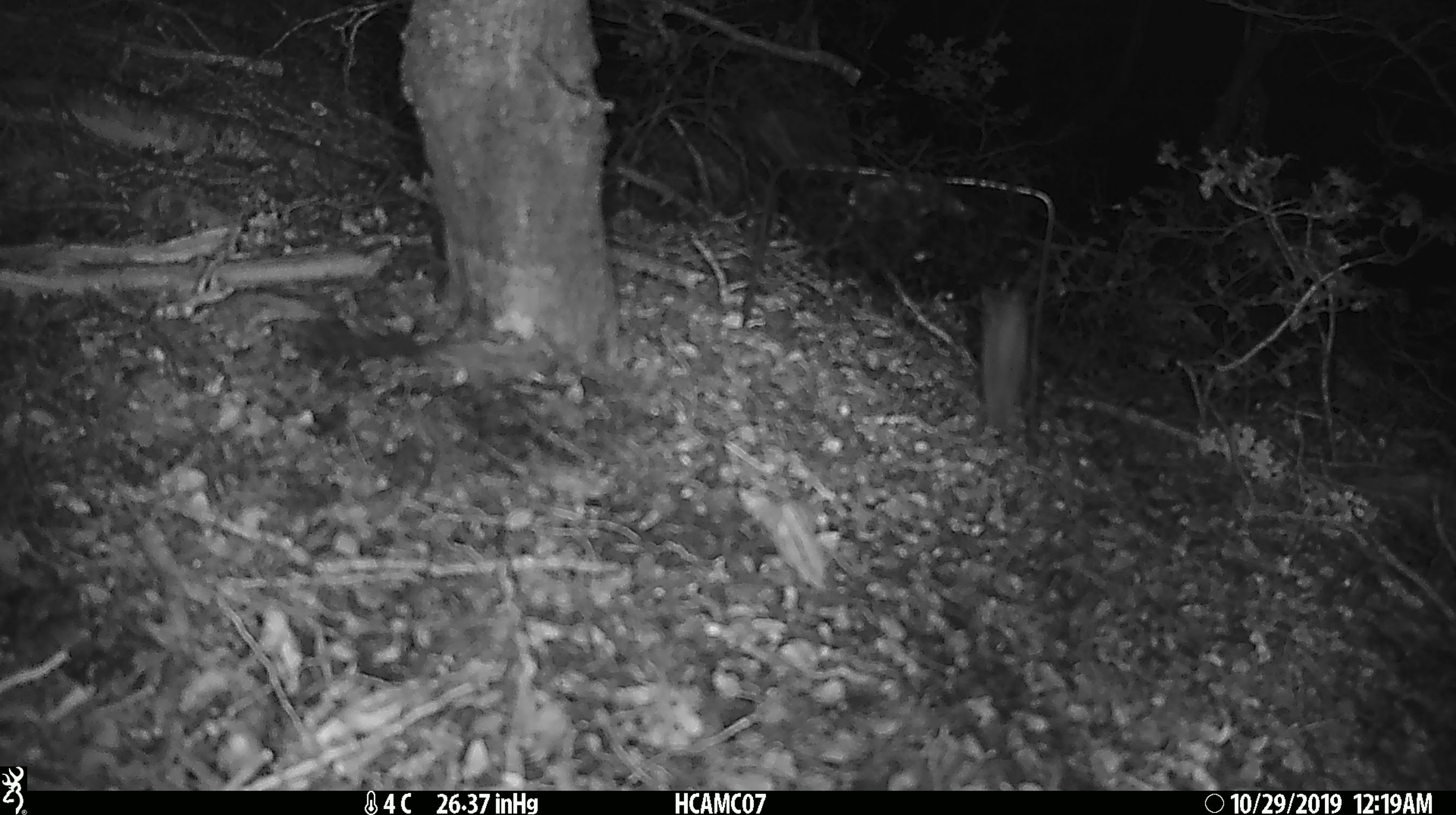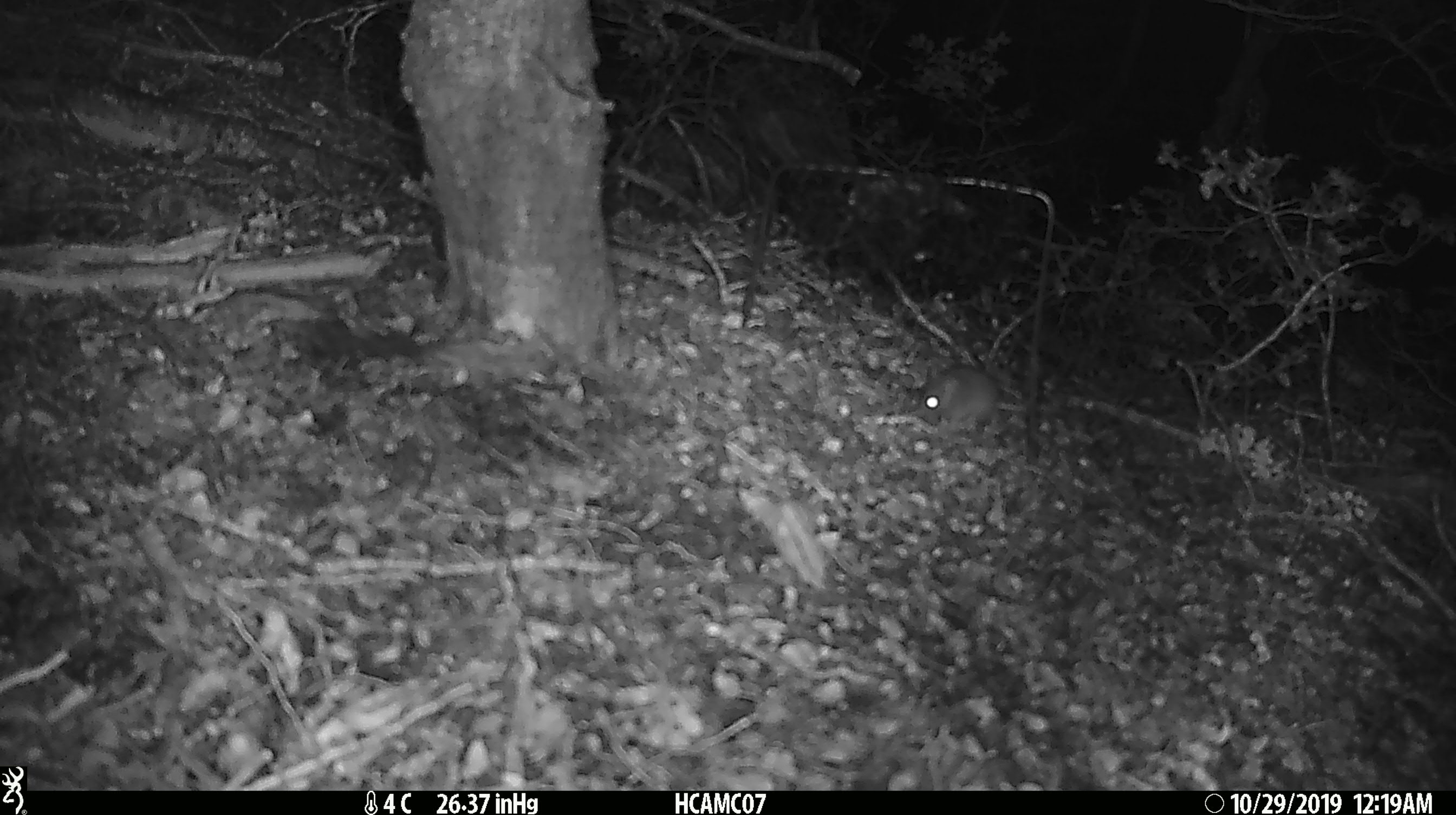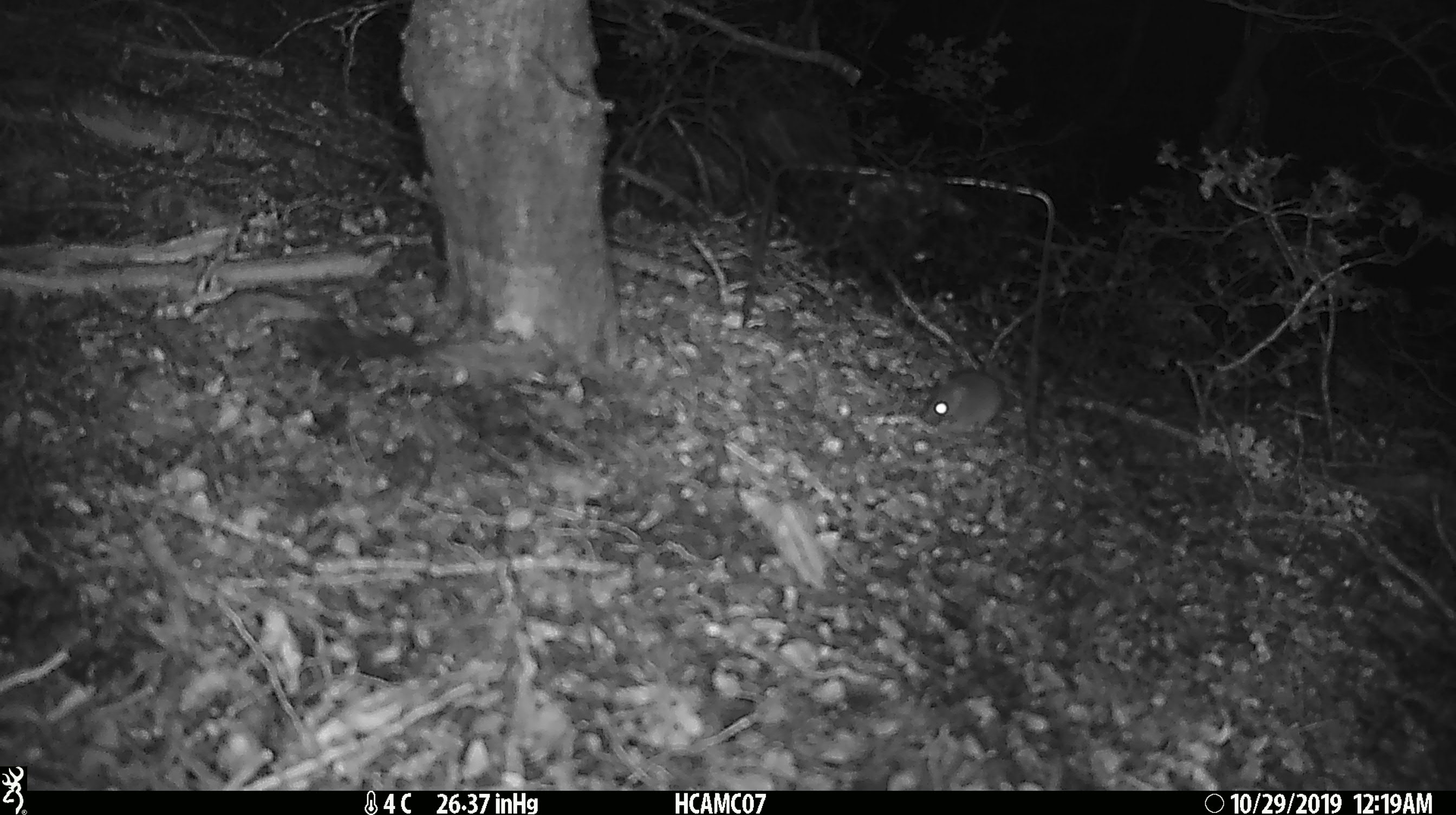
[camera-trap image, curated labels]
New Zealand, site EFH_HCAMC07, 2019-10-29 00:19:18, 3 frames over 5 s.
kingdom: Animalia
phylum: Chordata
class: Mammalia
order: Rodentia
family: Muridae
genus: Mus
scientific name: Mus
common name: mouse